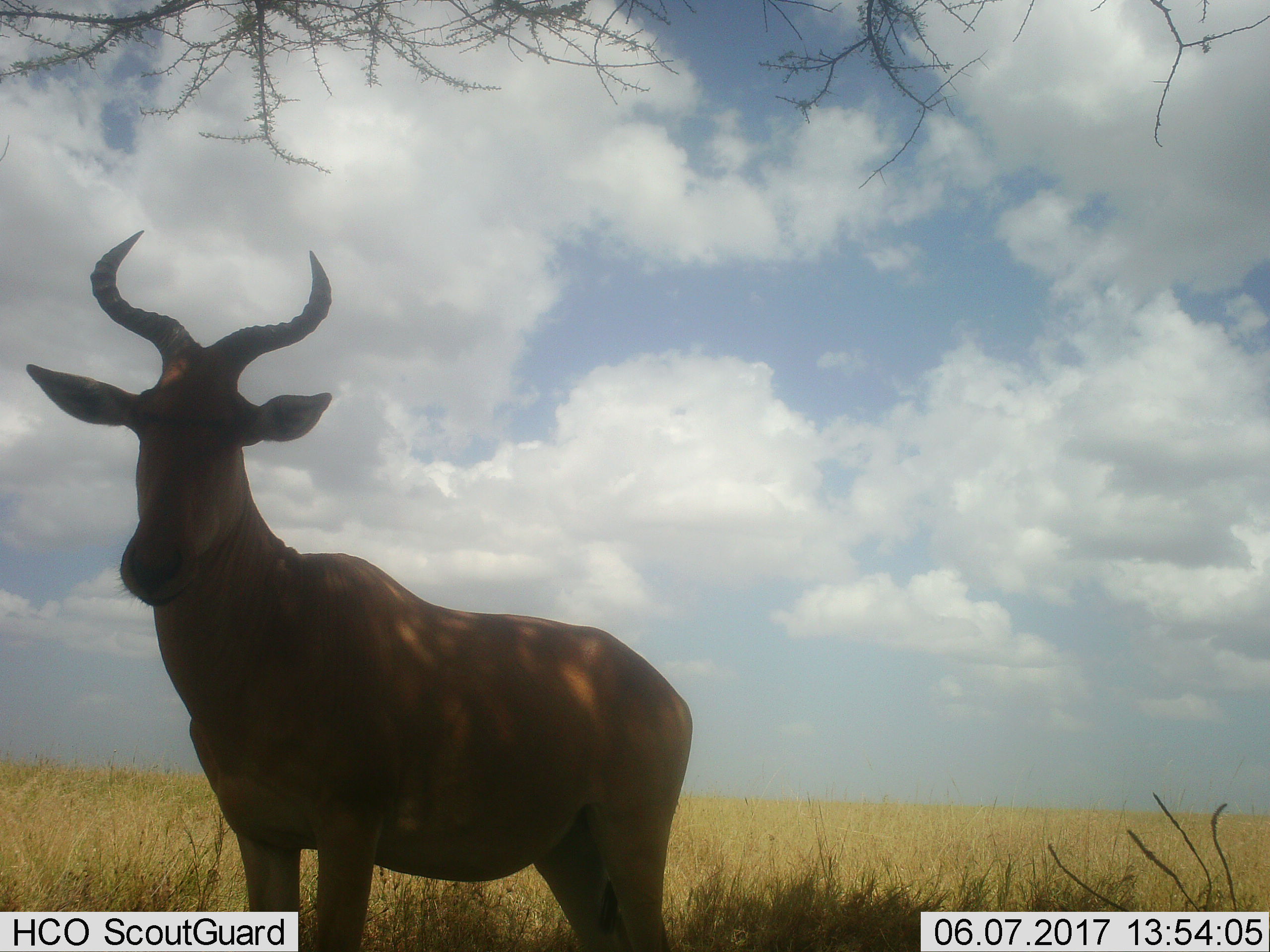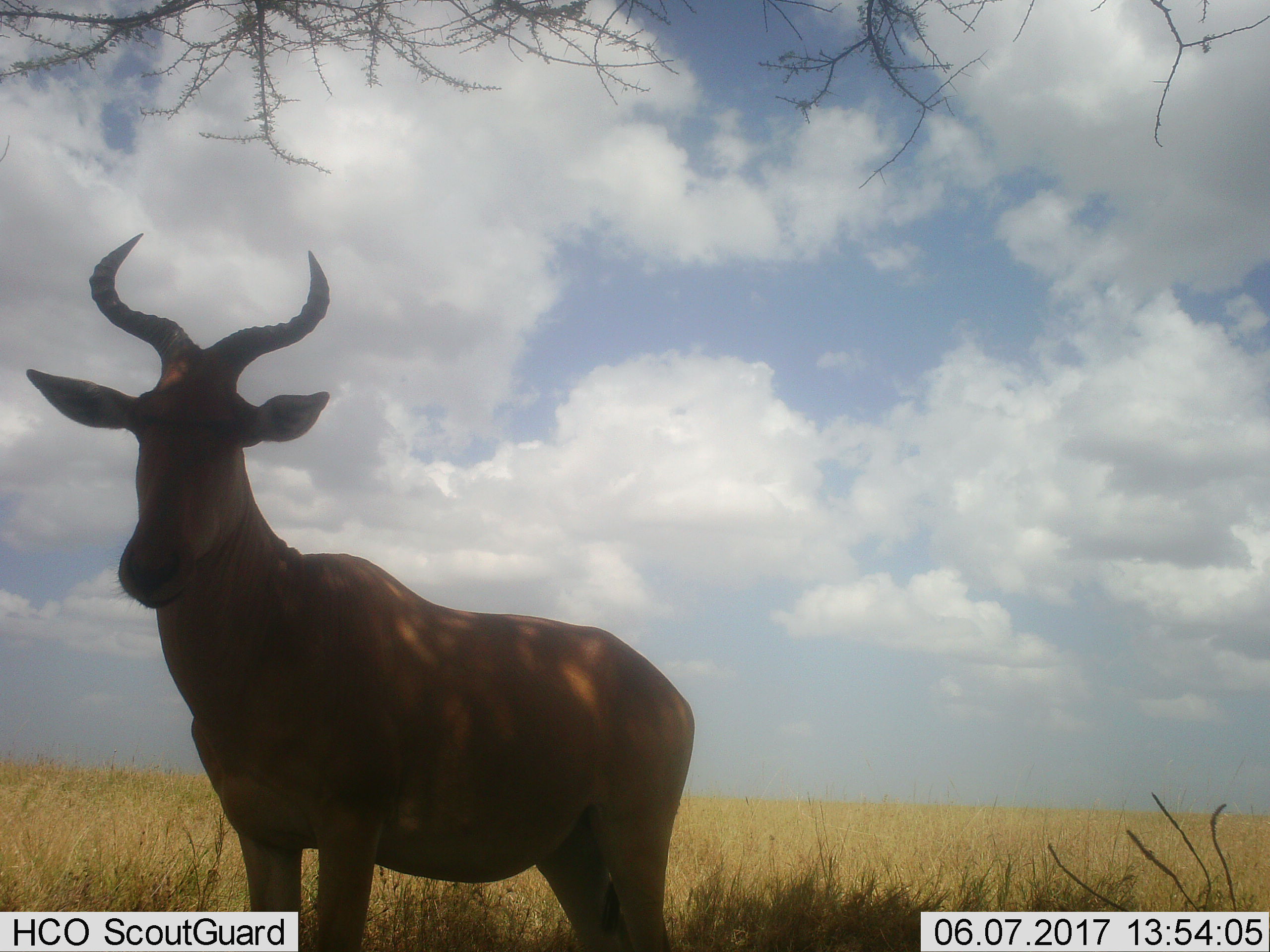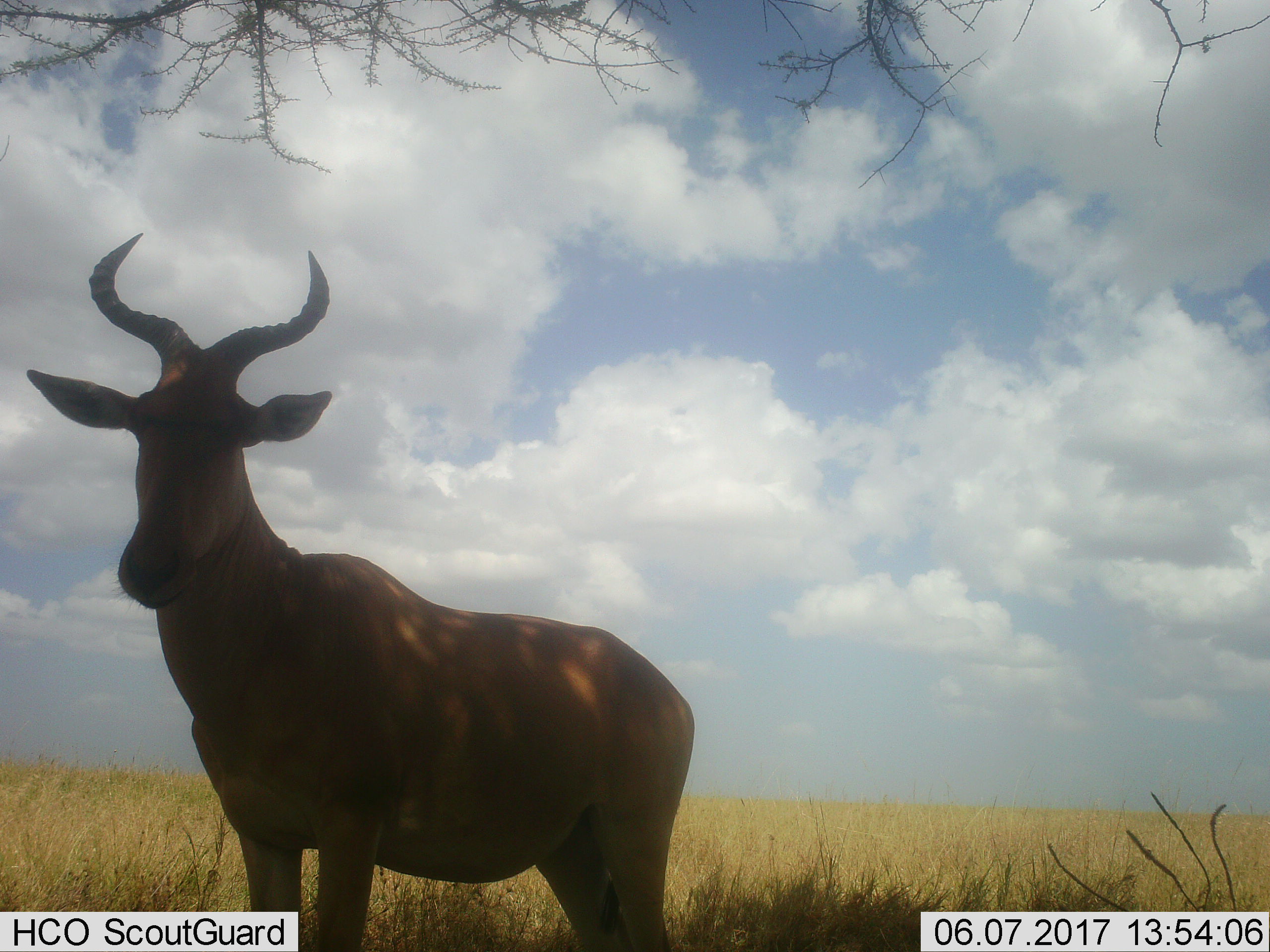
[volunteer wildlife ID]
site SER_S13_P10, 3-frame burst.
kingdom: Animalia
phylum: Chordata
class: Mammalia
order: Artiodactyla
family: Bovidae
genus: Alcelaphus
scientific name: Alcelaphus buselaphus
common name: hartebeest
Hartebeest (Alcelaphus buselaphus), count 1. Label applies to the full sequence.